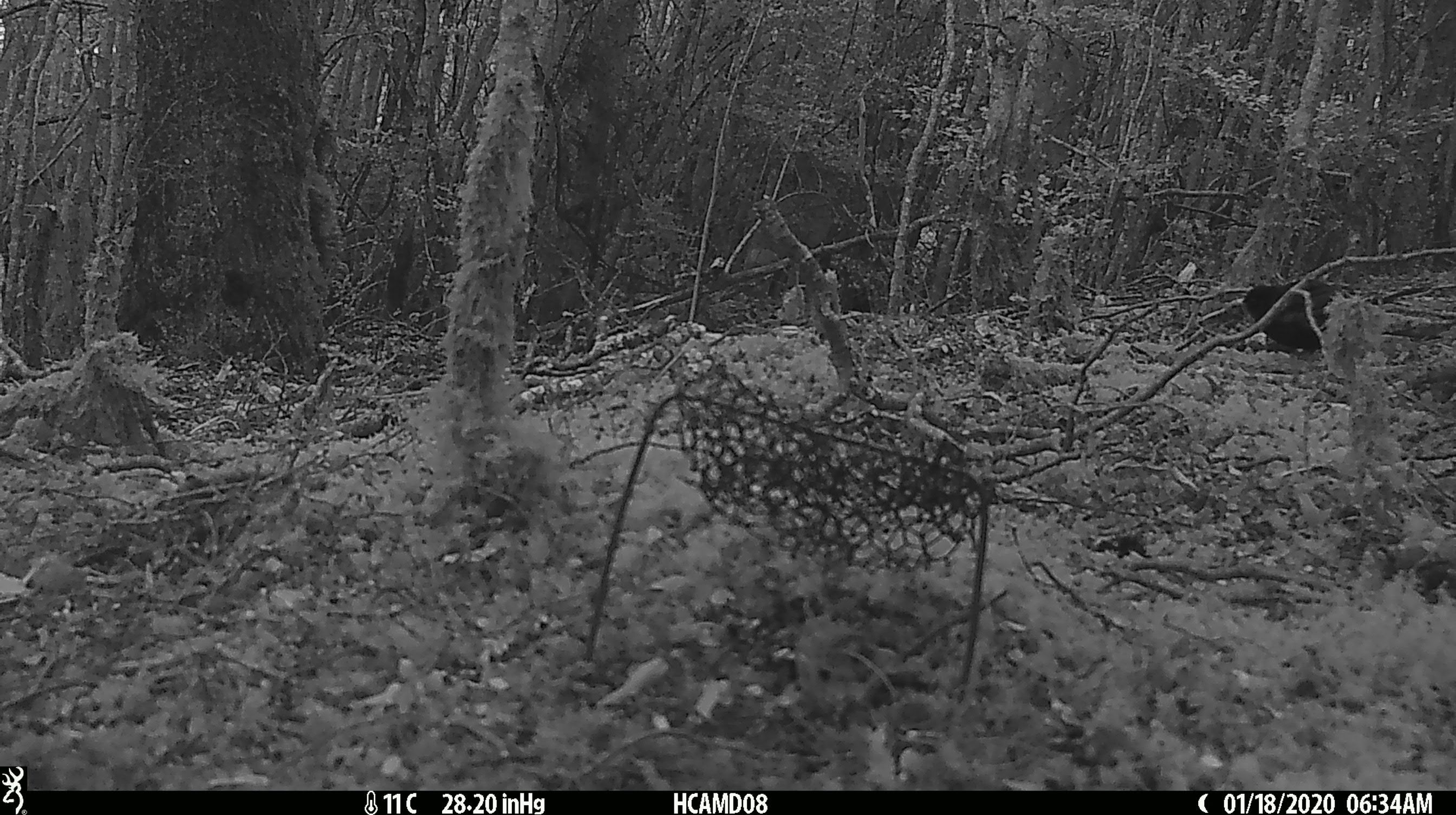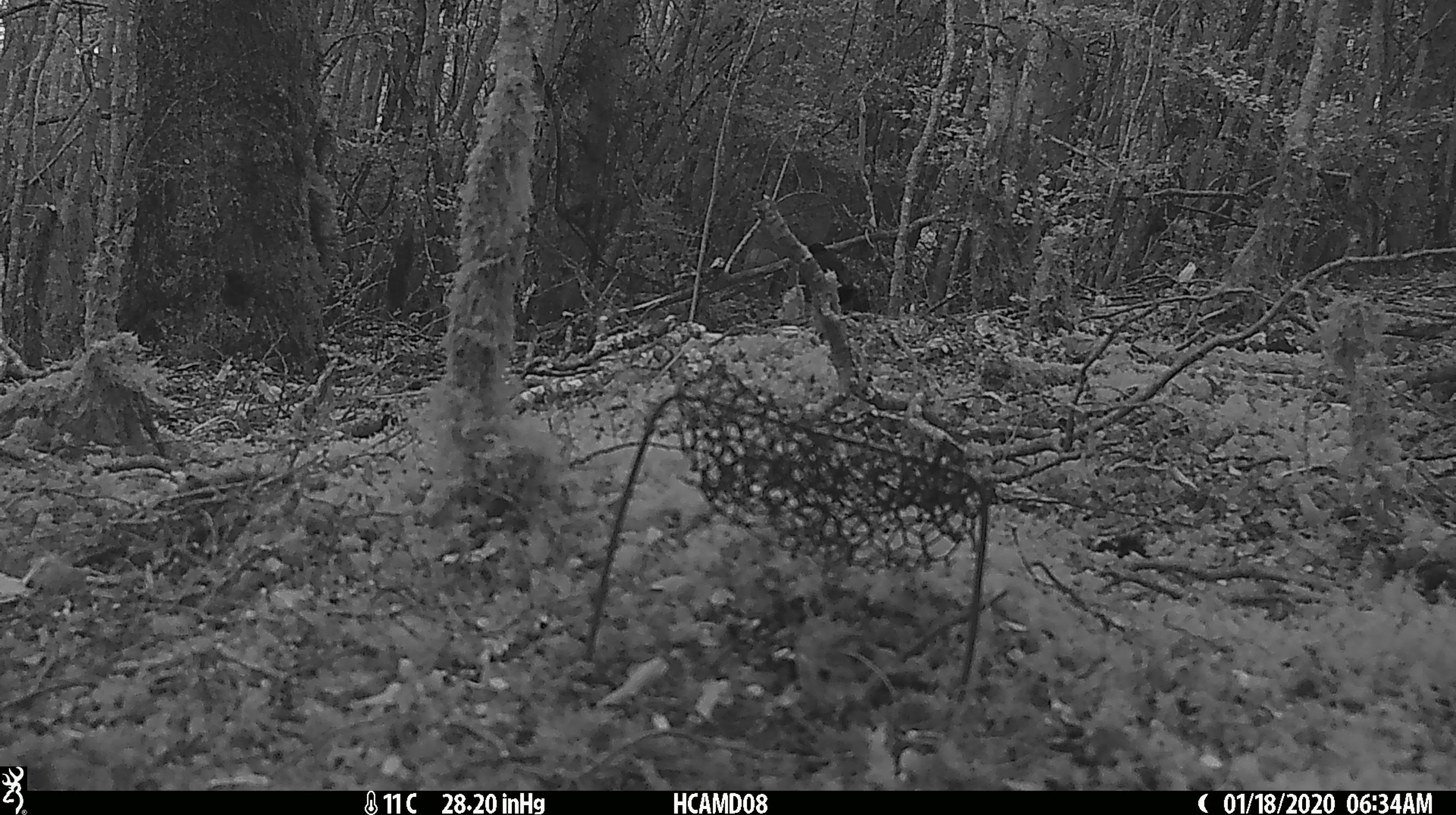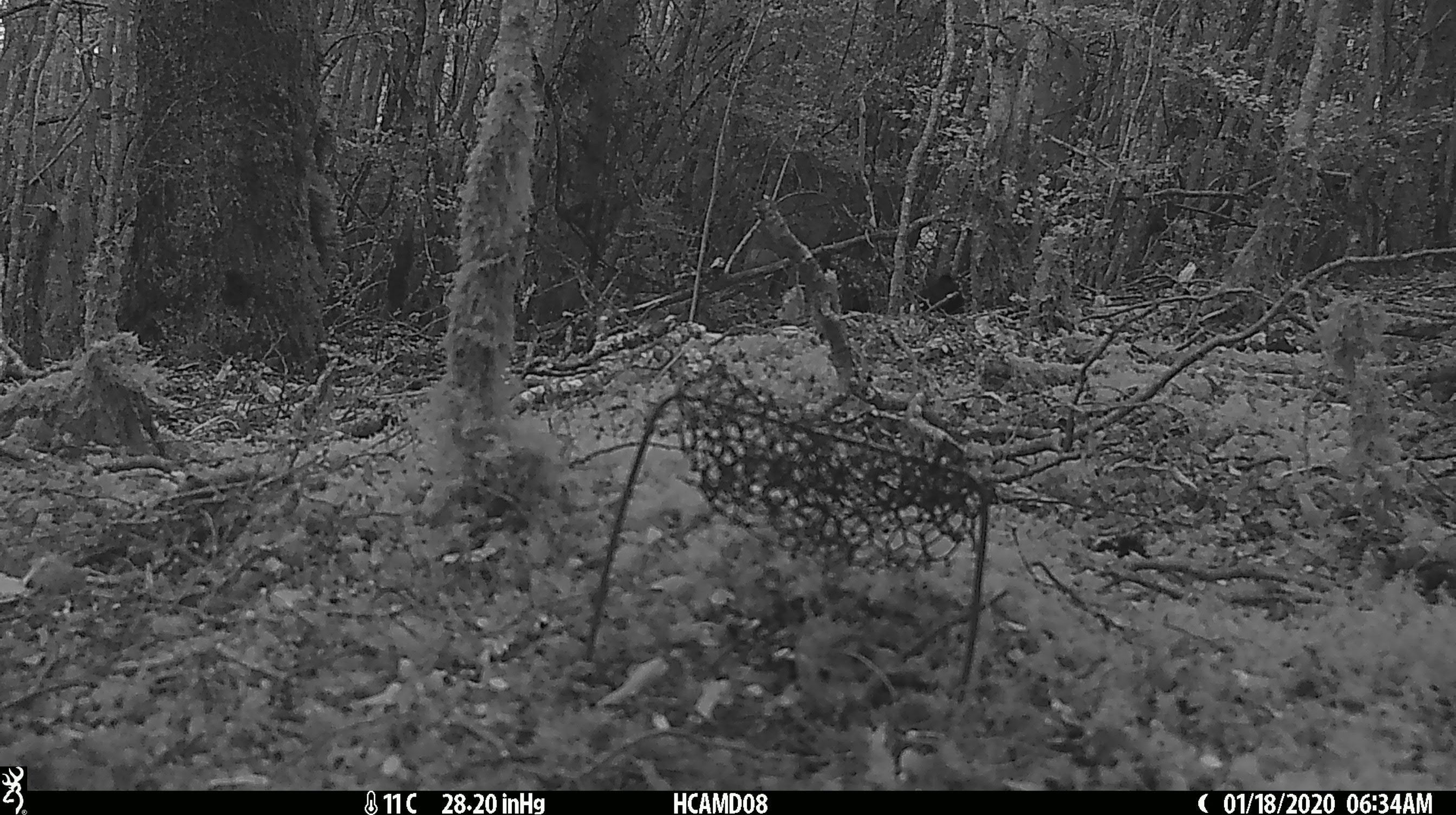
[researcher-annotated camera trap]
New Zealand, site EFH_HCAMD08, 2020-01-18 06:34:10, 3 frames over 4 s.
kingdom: Animalia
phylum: Chordata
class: Aves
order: Passeriformes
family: Turdidae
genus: Turdus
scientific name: Turdus merula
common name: eurasian blackbird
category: blackbird